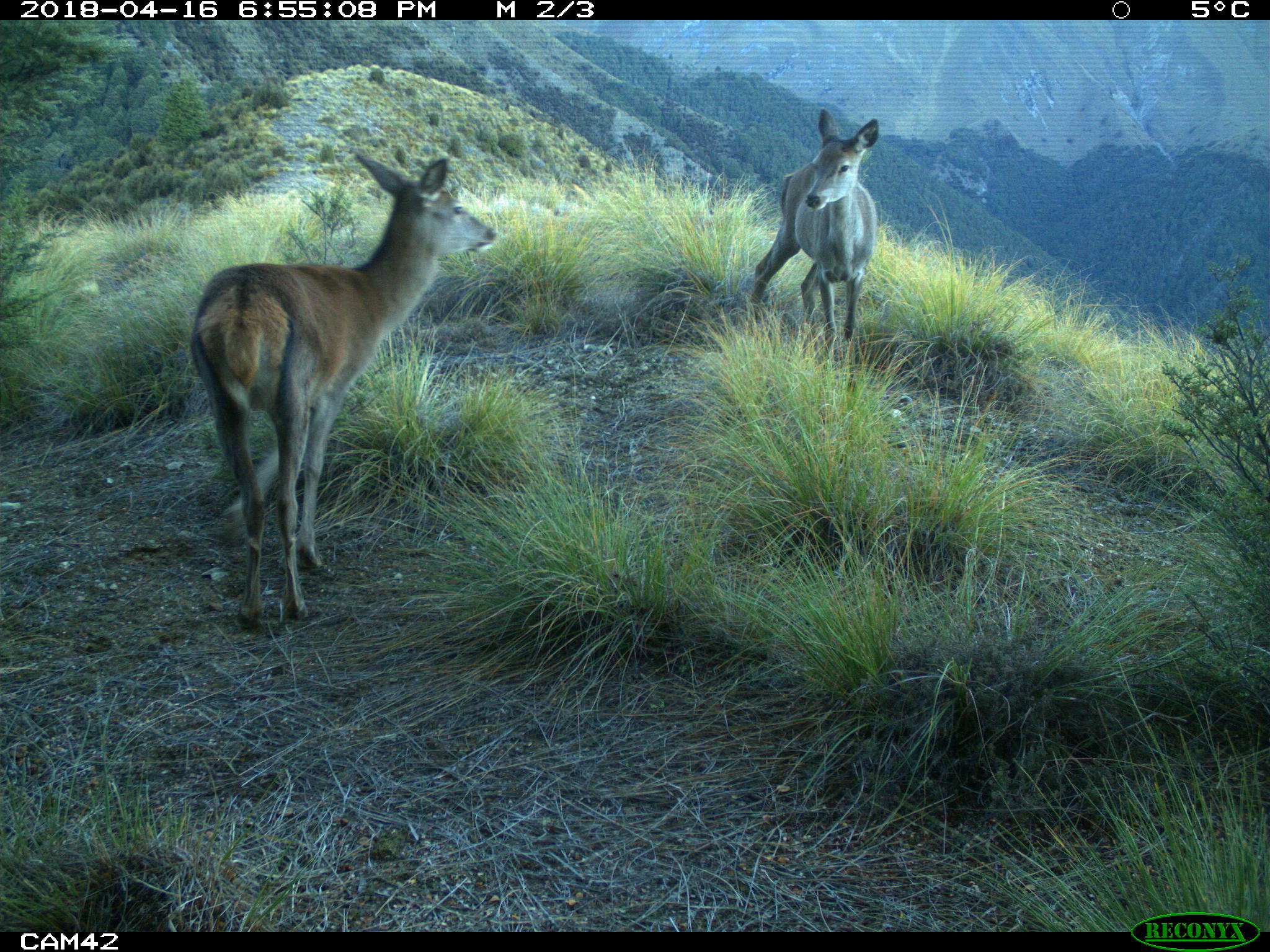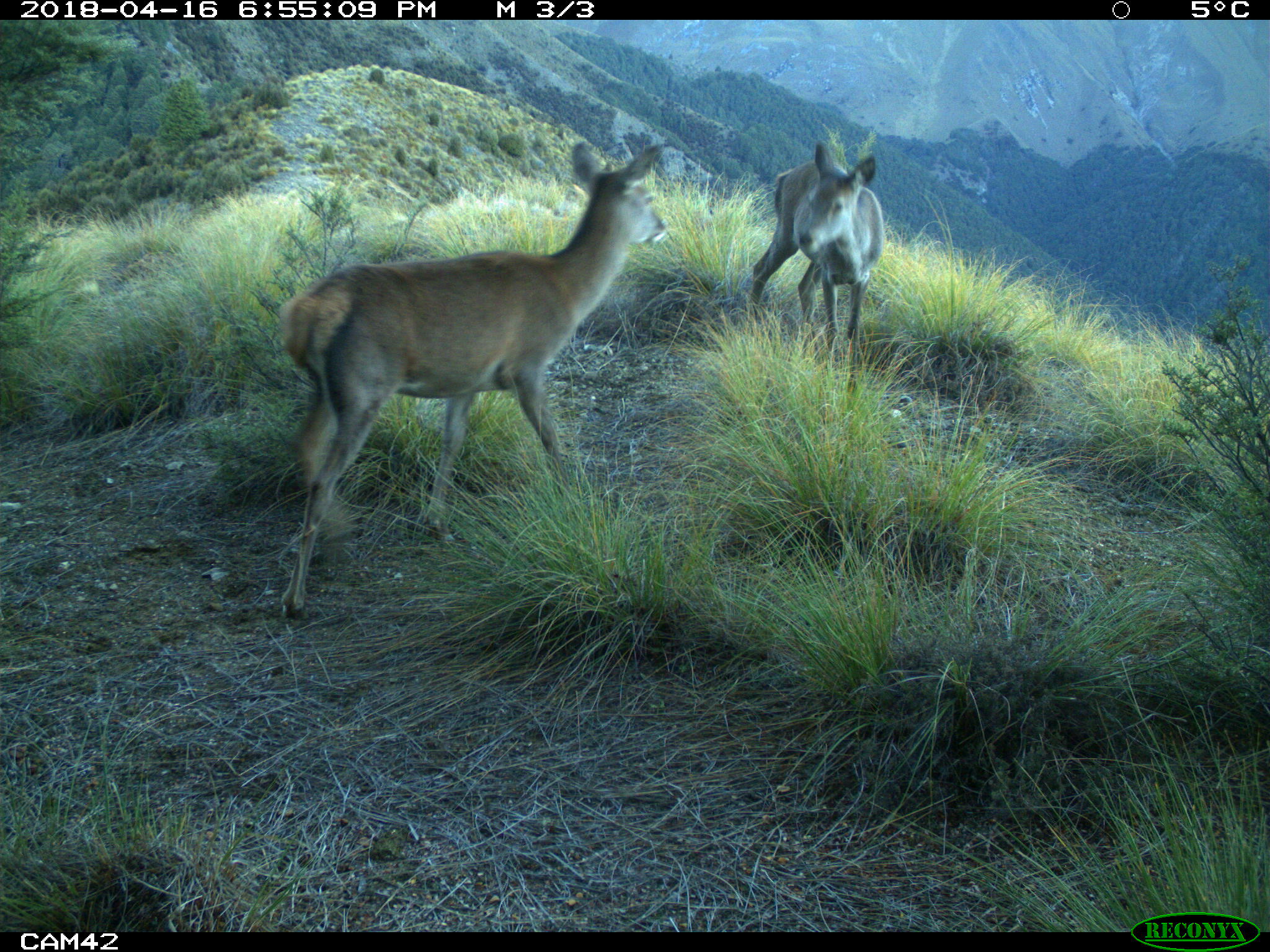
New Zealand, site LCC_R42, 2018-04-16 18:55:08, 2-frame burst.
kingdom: Animalia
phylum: Chordata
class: Mammalia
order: Artiodactyla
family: Cervidae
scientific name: Cervidae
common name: deer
Deer (Cervidae).